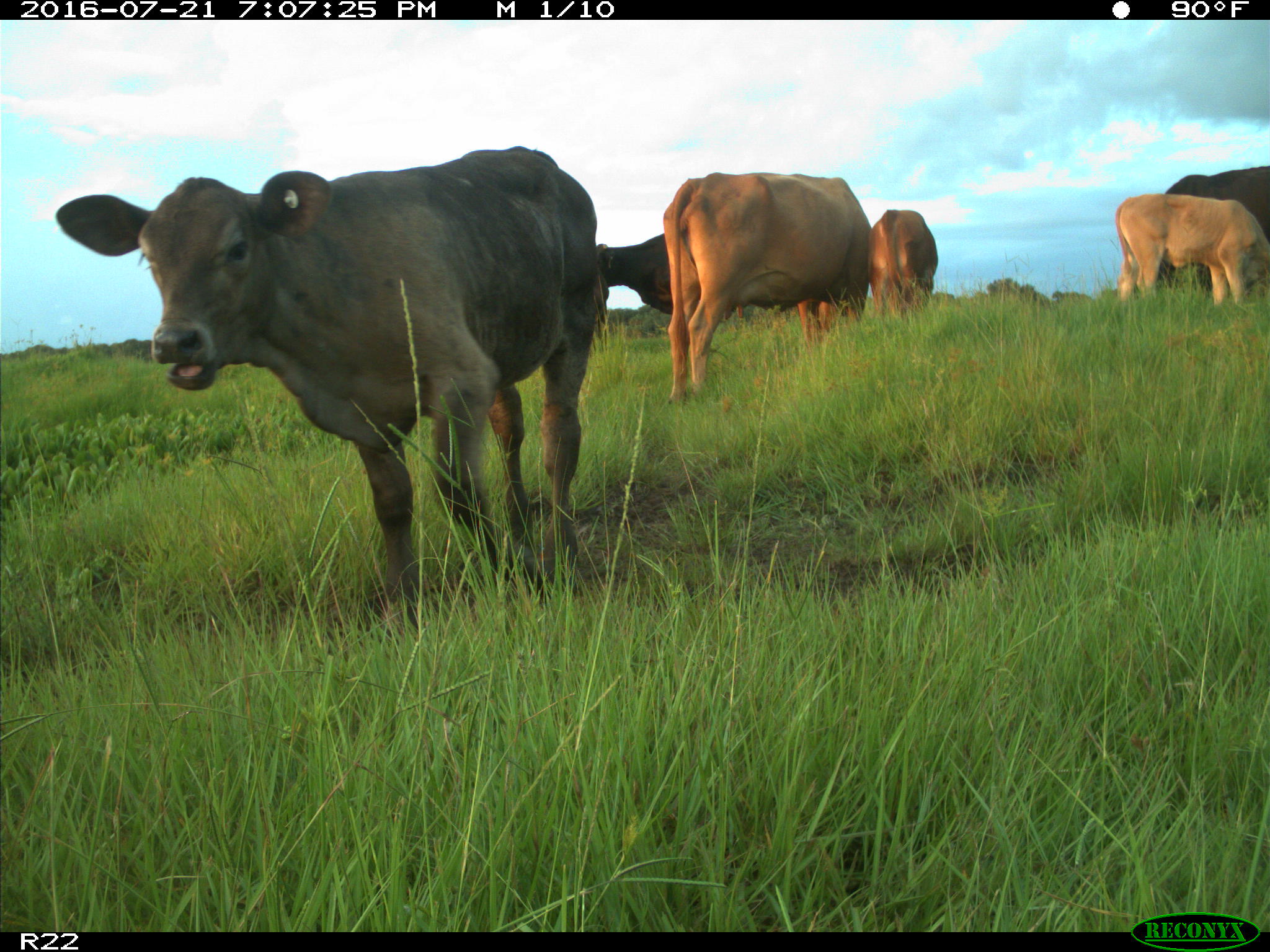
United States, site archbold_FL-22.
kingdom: Animalia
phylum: Chordata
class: Mammalia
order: Artiodactyla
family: Bovidae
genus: Bos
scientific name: Bos taurus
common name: domestic cow